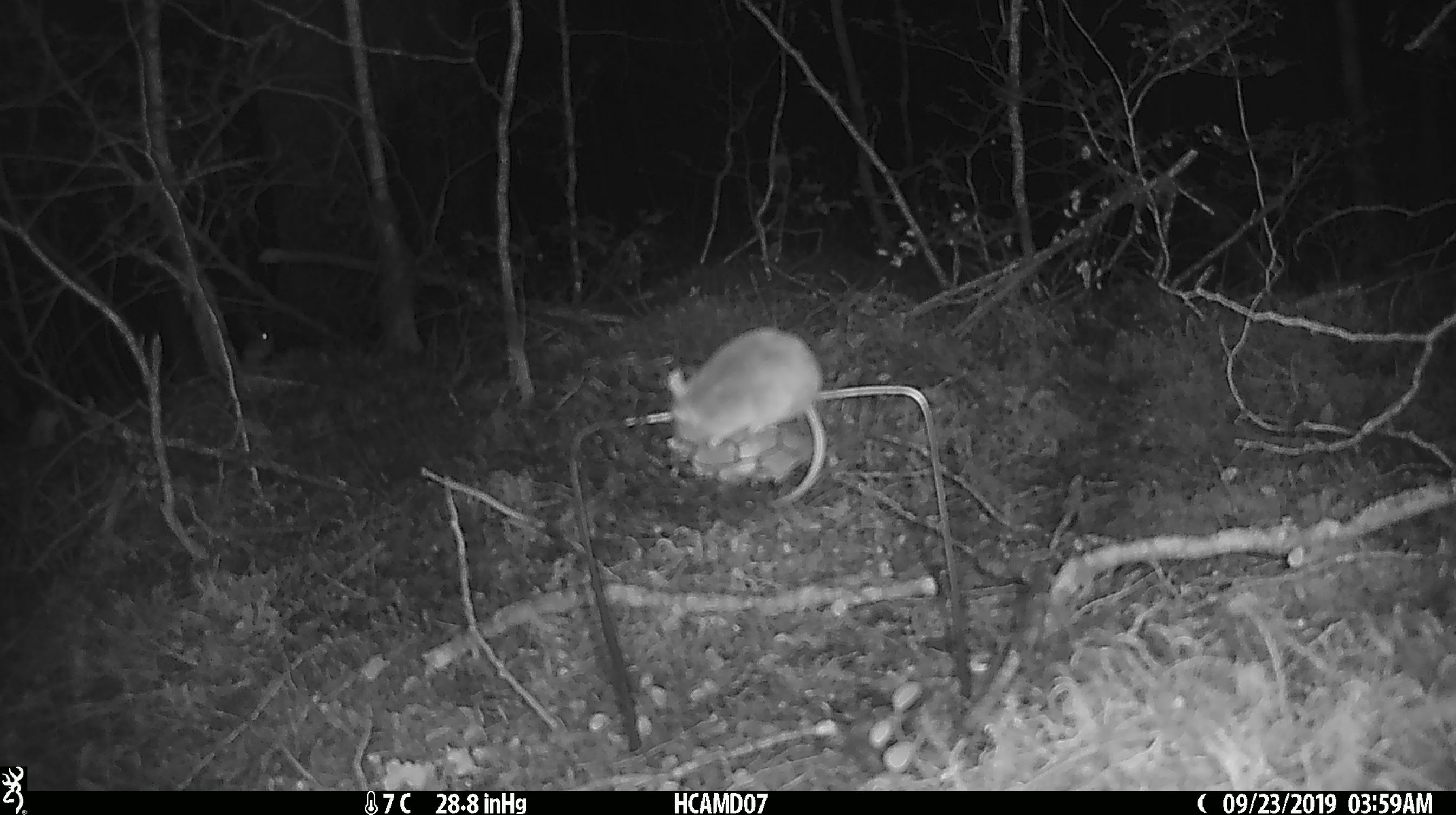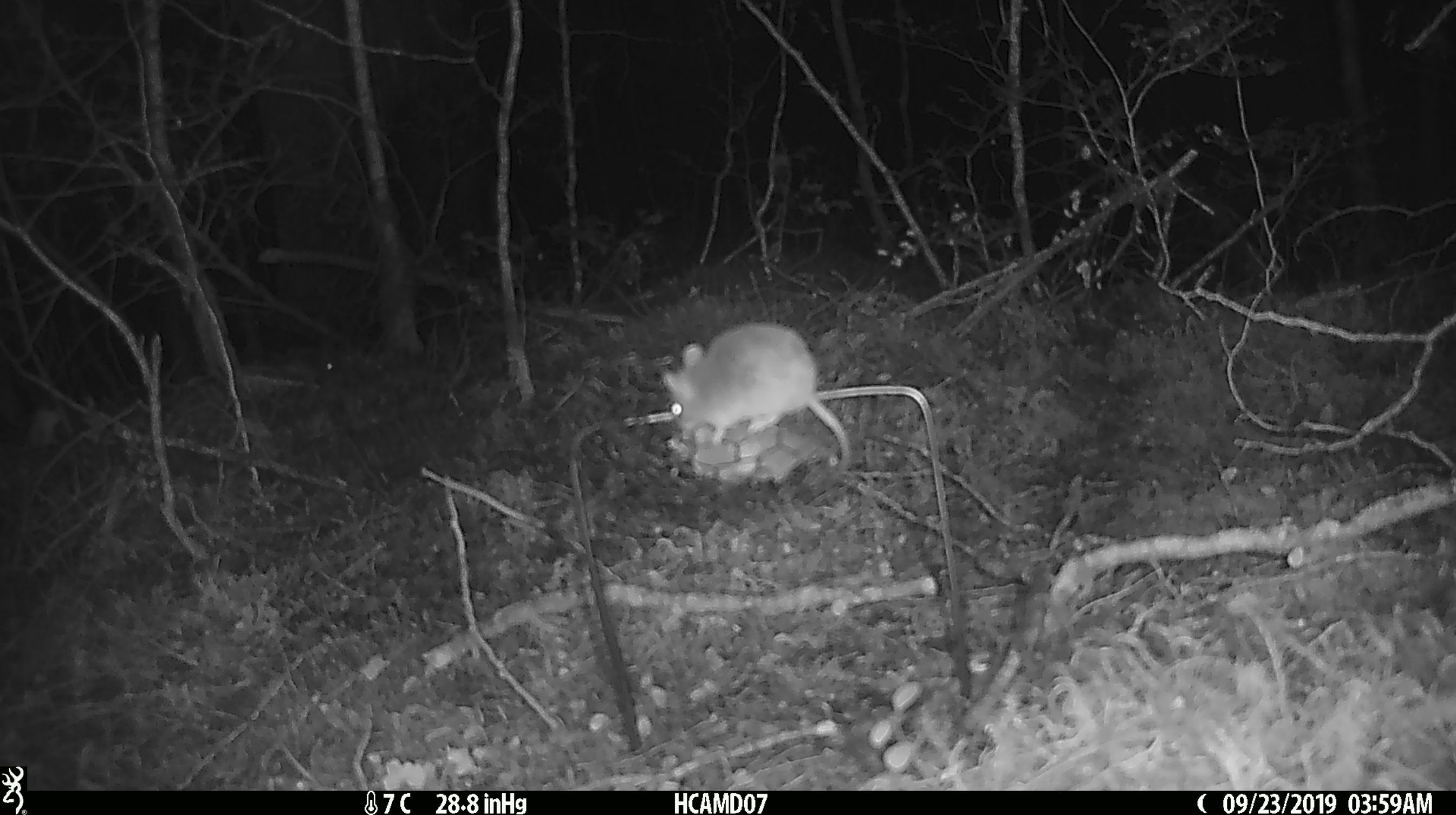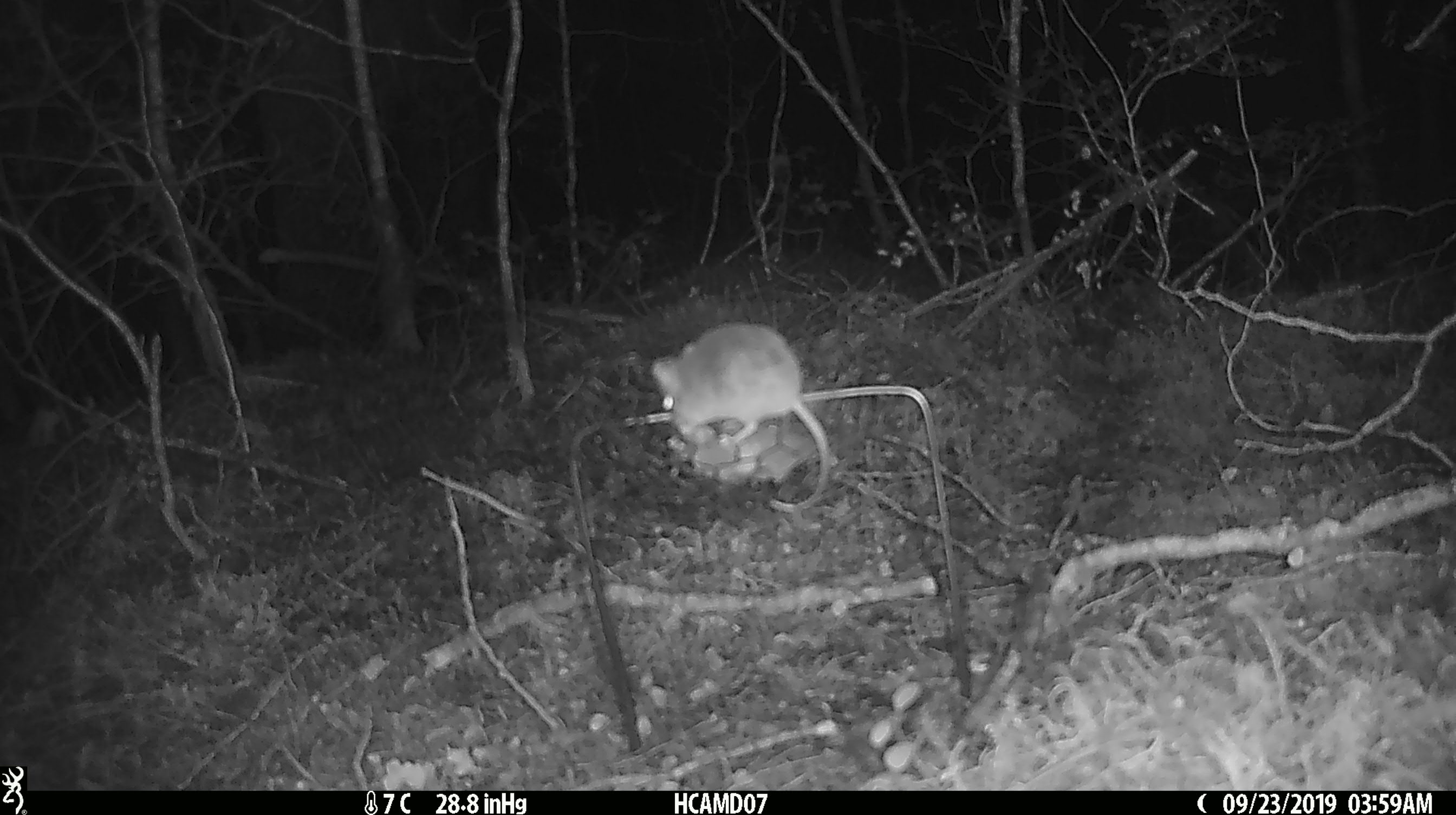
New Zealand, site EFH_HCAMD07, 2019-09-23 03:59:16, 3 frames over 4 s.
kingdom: Animalia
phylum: Chordata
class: Mammalia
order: Rodentia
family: Muridae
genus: Mus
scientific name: Mus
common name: mouse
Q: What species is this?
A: Mouse (Mus).